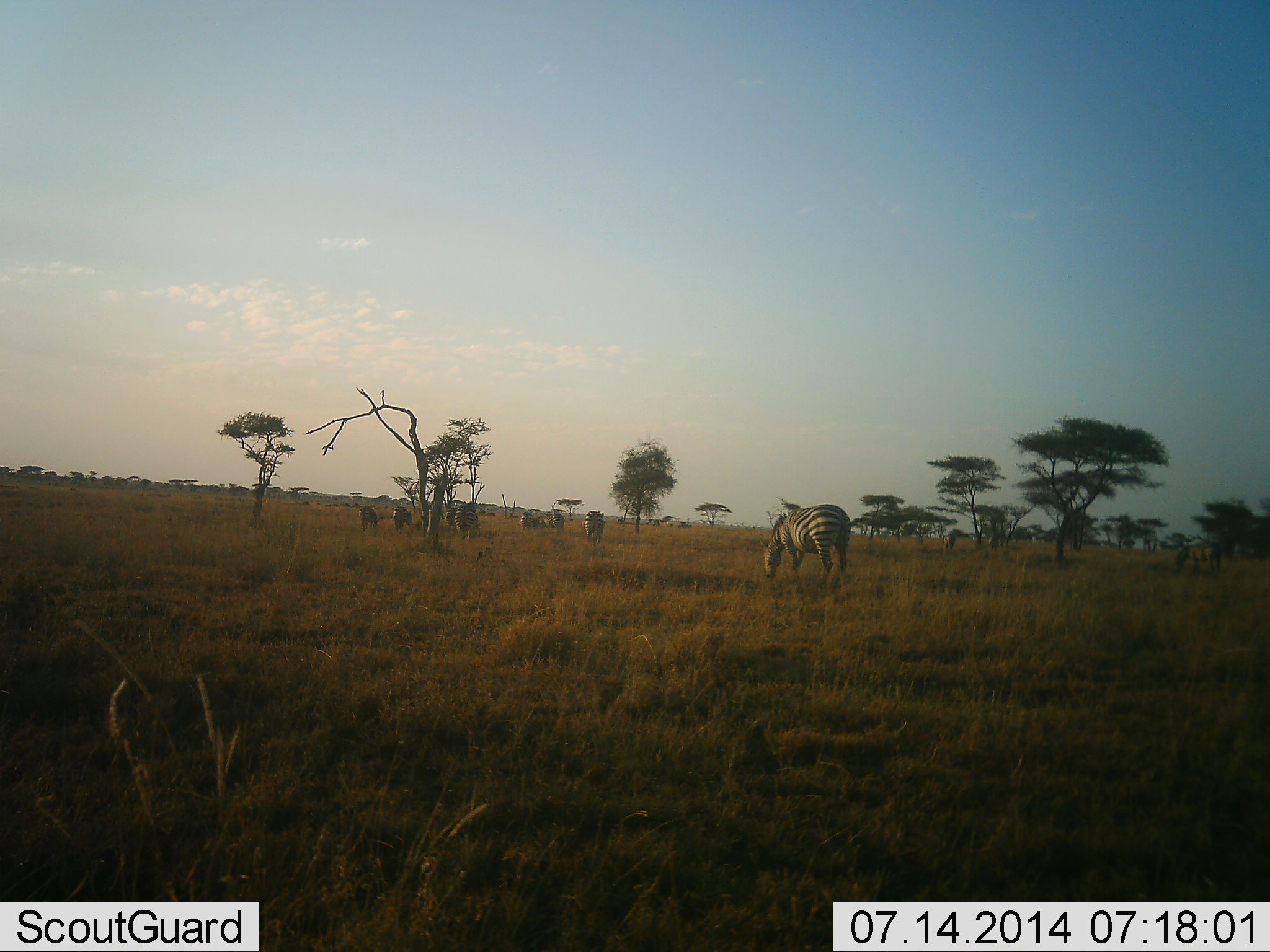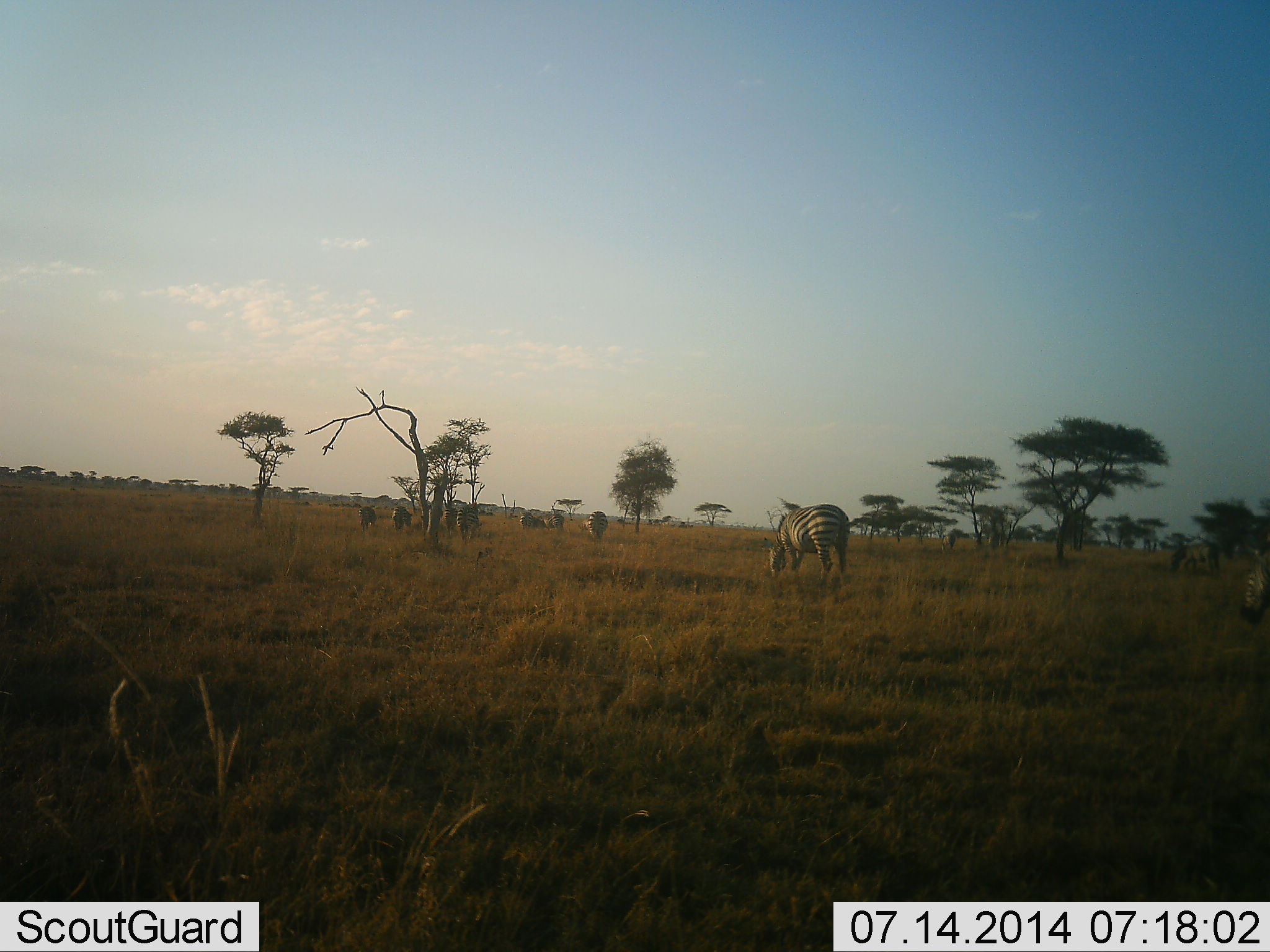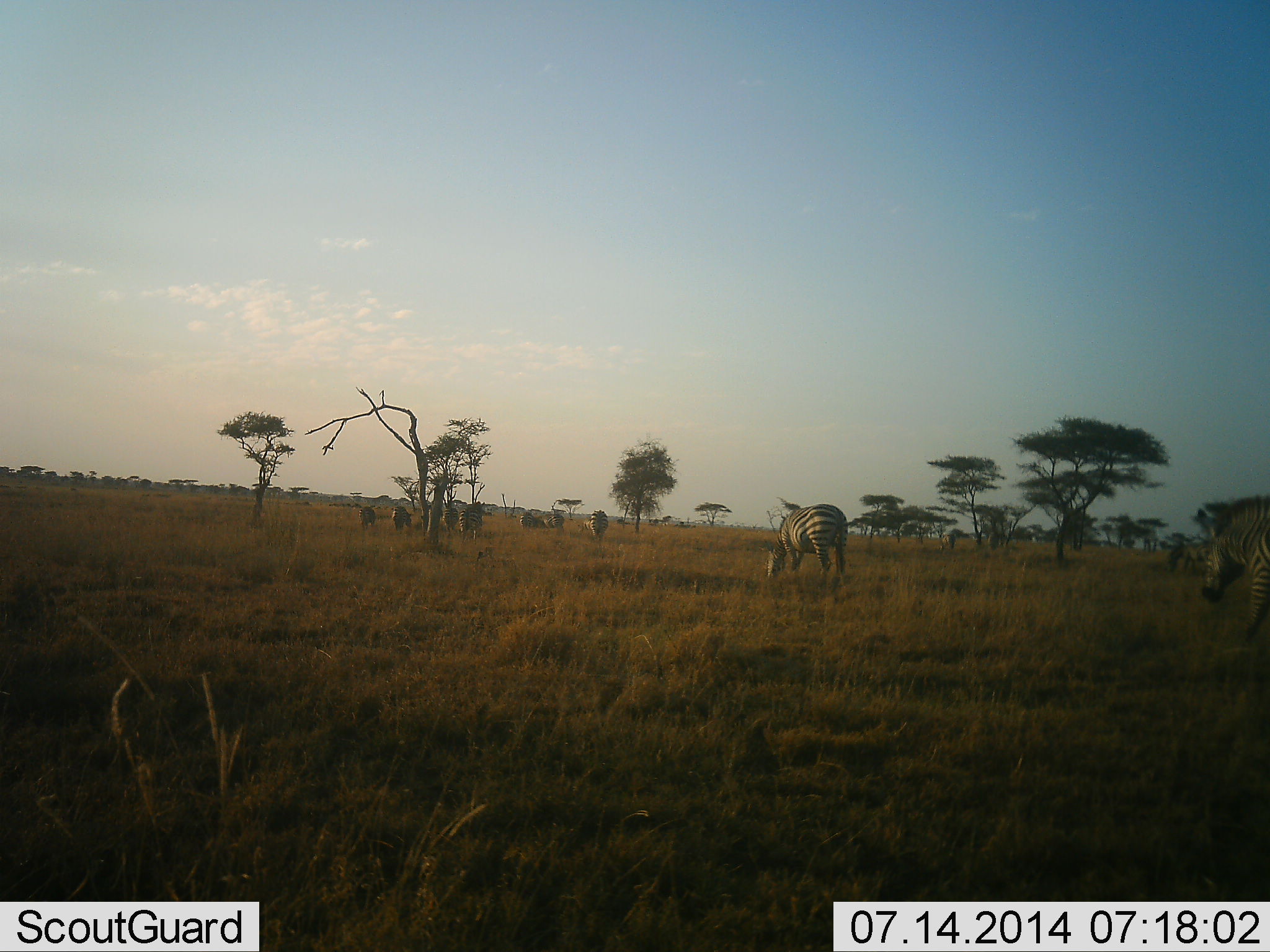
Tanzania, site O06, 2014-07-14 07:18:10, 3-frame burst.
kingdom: Animalia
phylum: Chordata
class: Mammalia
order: Perissodactyla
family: Equidae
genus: Equus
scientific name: Equus quagga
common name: plains zebra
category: zebra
Zebra (plains zebra) (Equus quagga), count 11-50. Behavior (volunteer vote fractions): standing 45%, resting 0%, moving 36%, interacting 0%. Young present (vote fraction): 0%. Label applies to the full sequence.